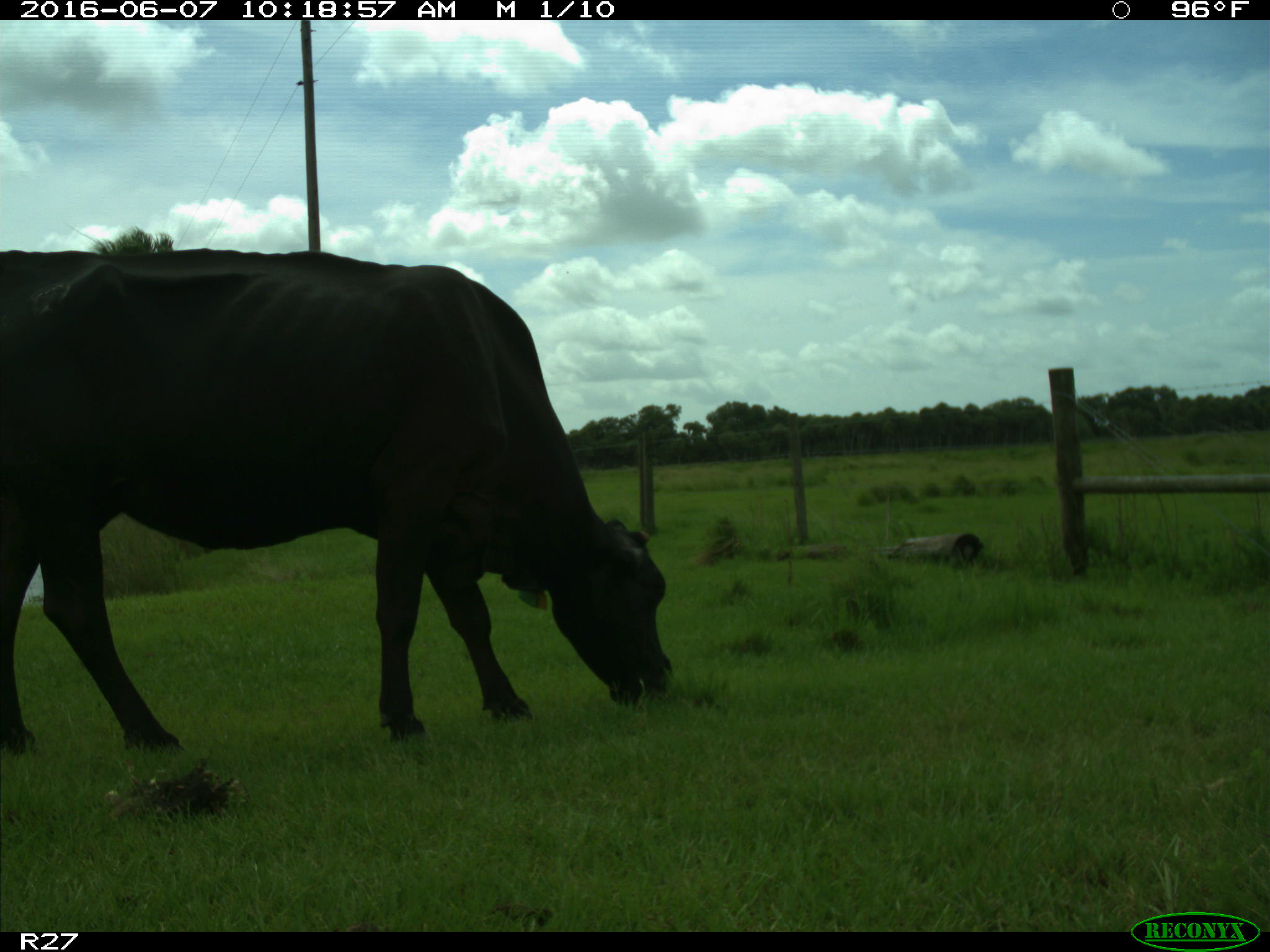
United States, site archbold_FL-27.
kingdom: Animalia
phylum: Chordata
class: Mammalia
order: Artiodactyla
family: Bovidae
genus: Bos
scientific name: Bos taurus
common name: domestic cow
Bos taurus (domestic cow).